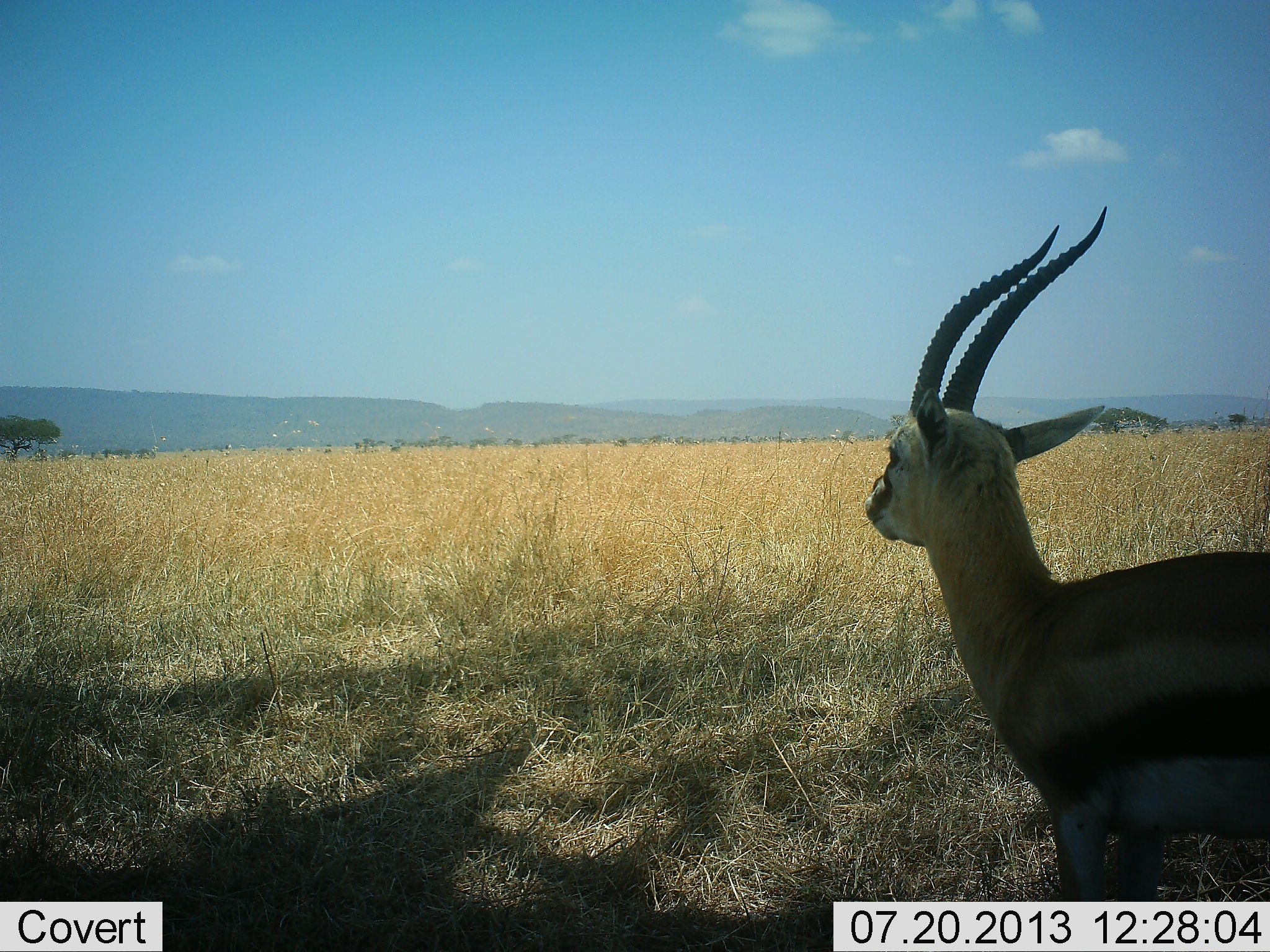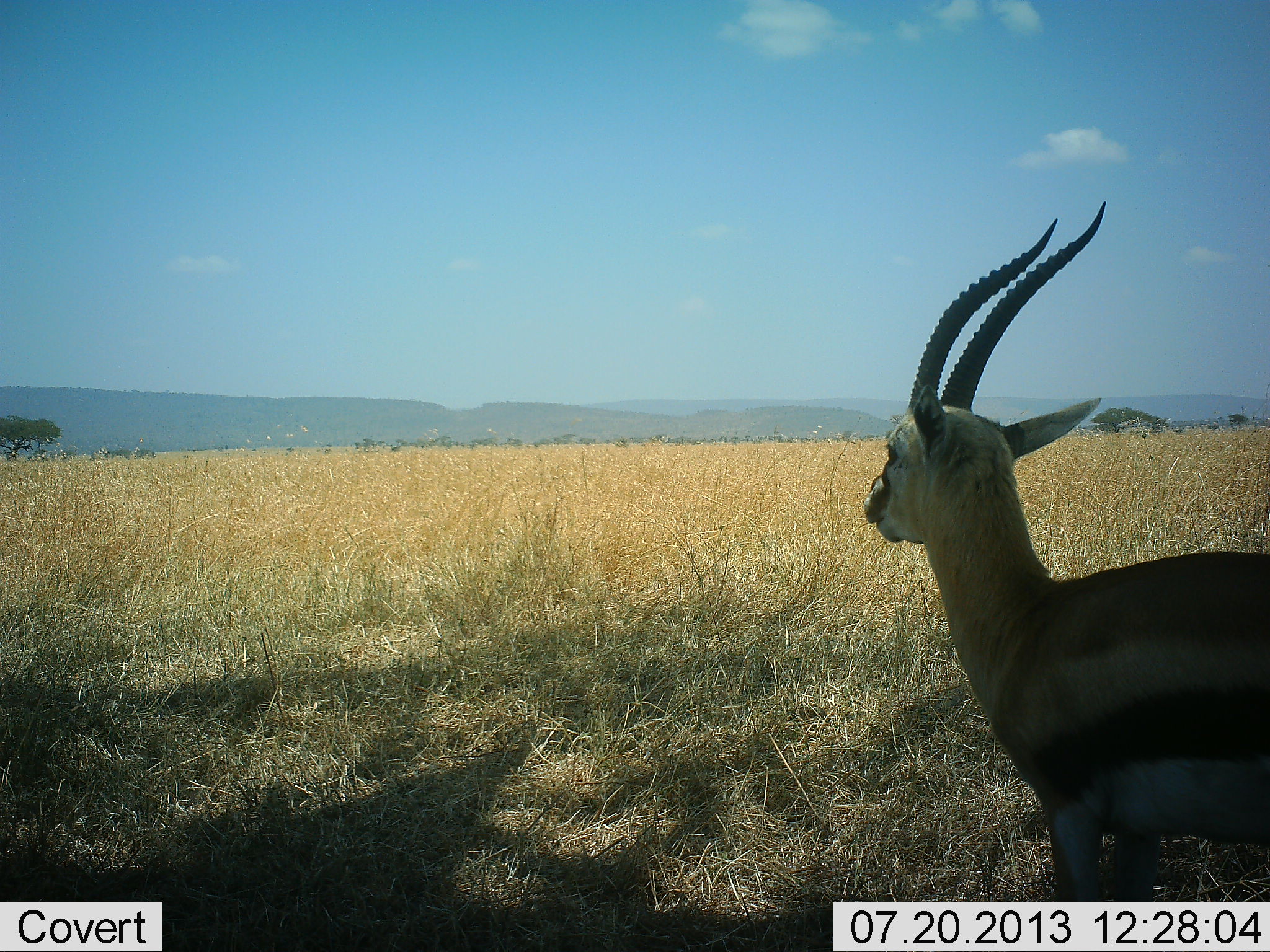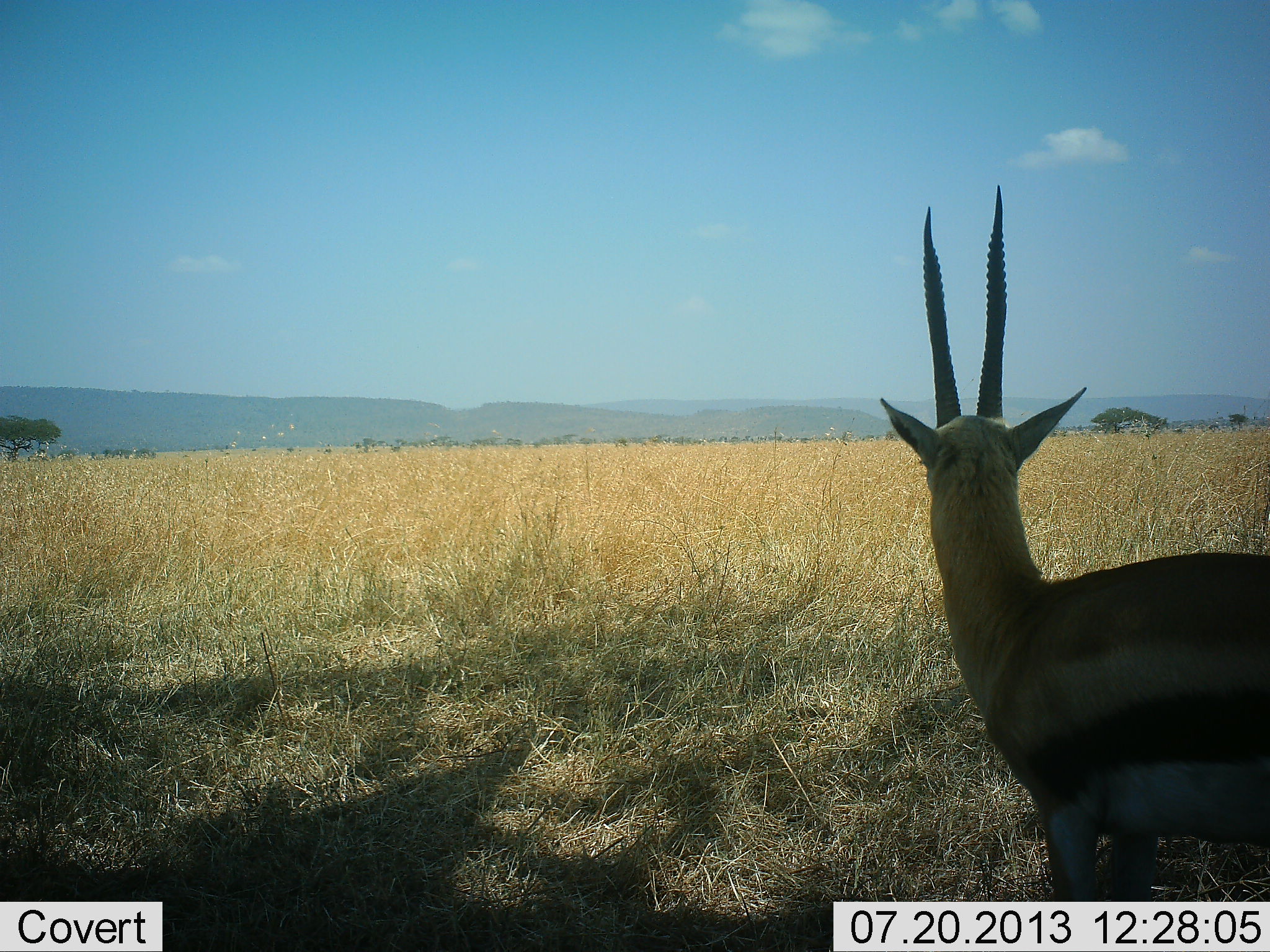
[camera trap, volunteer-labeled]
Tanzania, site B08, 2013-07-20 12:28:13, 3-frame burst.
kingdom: Animalia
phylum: Chordata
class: Mammalia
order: Artiodactyla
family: Bovidae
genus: Eudorcas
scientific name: Eudorcas thomsonii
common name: thomson's gazelle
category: gazellethomsons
Gazellethomsons (thomson's gazelle) (Eudorcas thomsonii), count 1. Behavior (volunteer vote fractions): standing 100%, resting 0%, moving 10%, interacting 0%. Young present (vote fraction): 0%. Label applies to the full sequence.